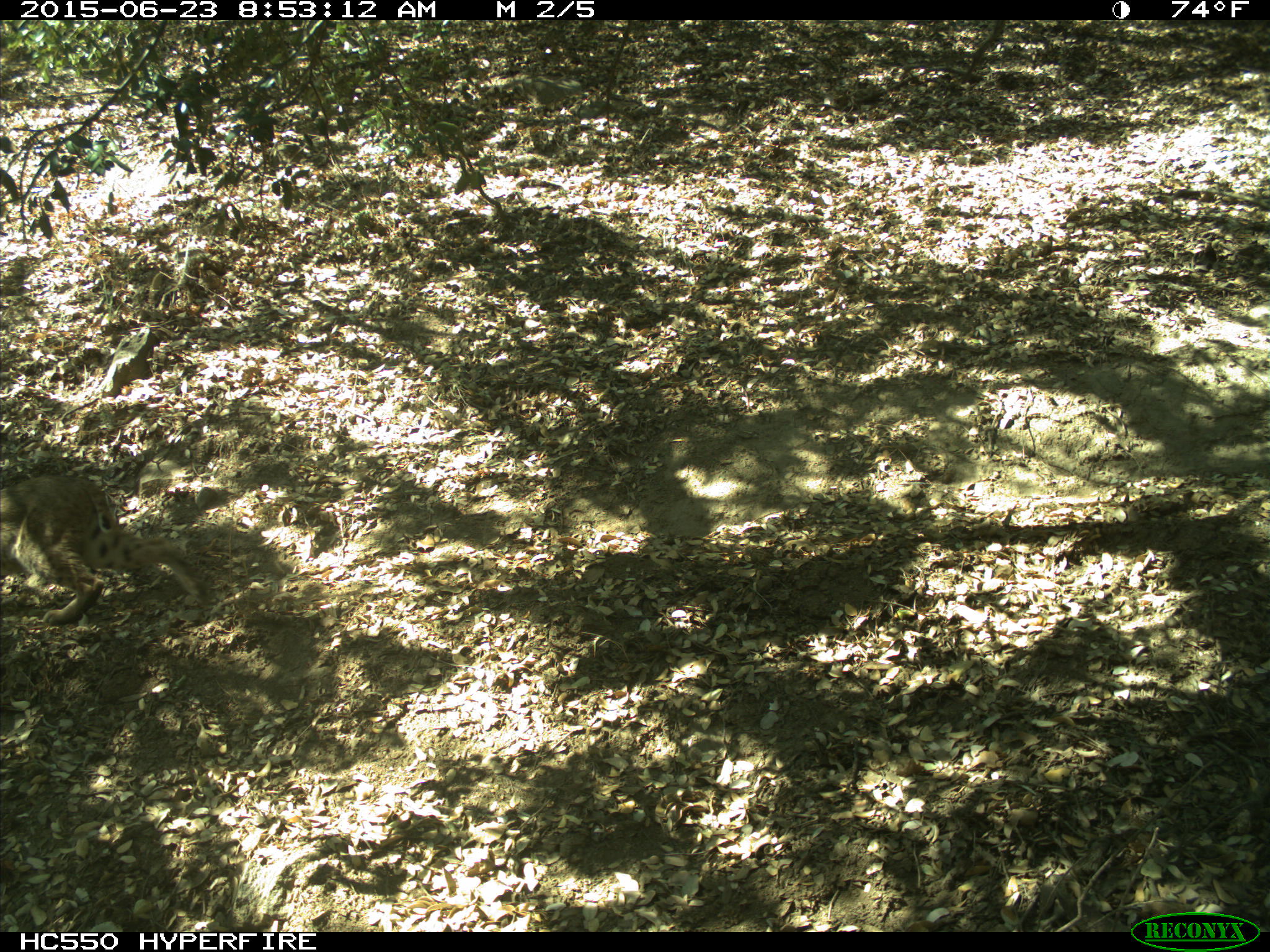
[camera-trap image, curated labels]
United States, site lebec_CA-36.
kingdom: Animalia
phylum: Chordata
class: Mammalia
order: Carnivora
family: Felidae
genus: Lynx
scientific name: Lynx rufus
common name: bobcat